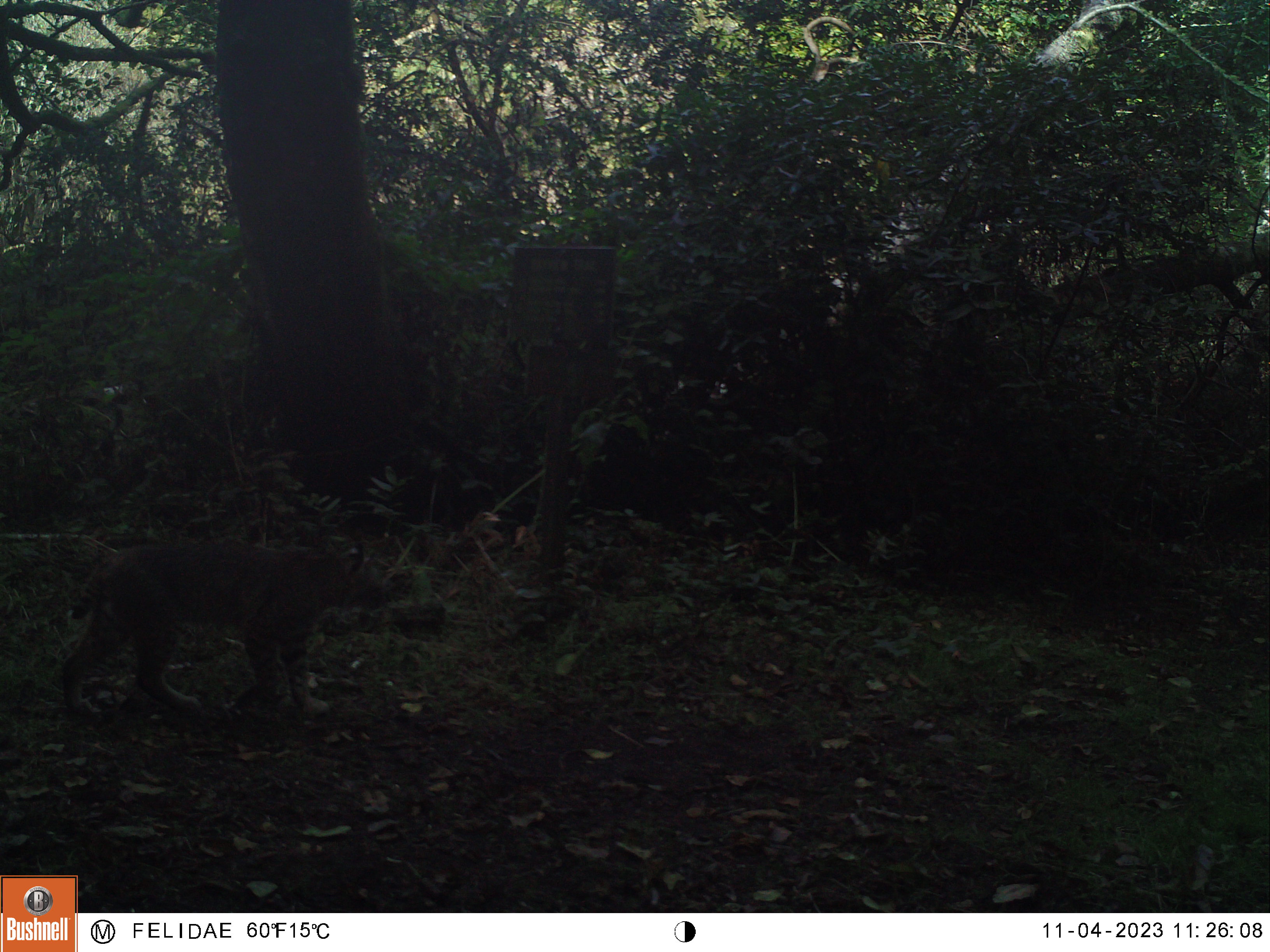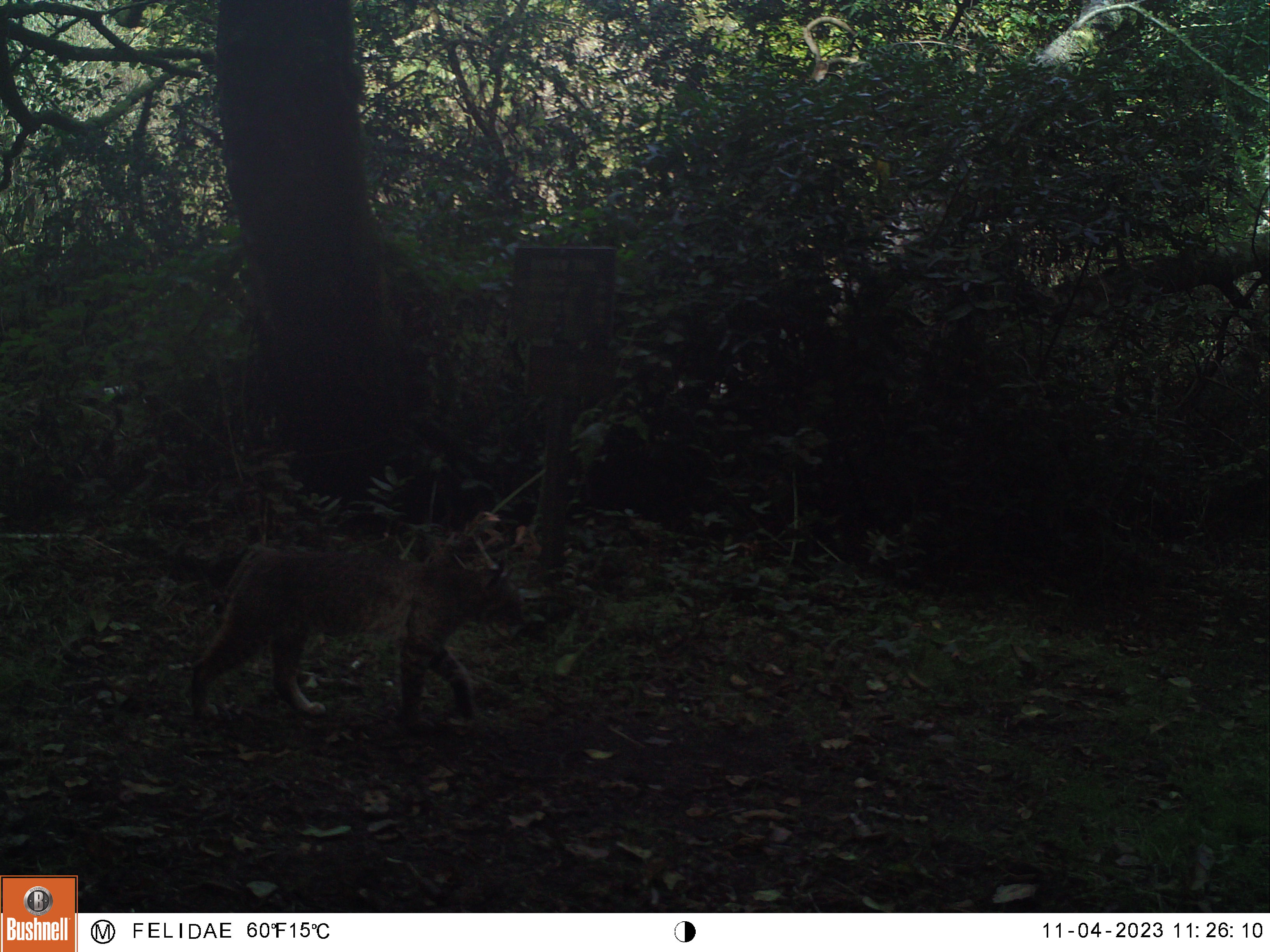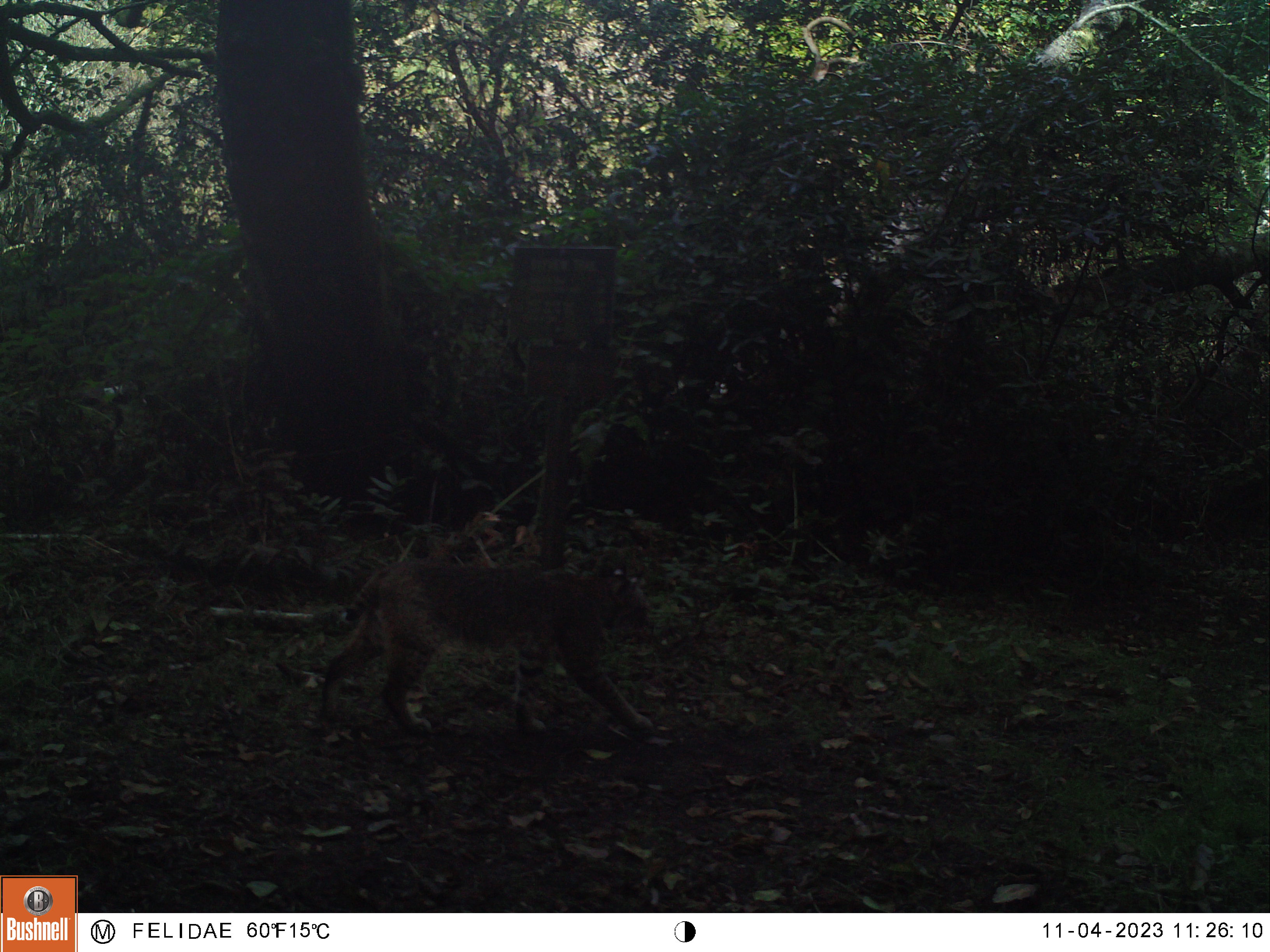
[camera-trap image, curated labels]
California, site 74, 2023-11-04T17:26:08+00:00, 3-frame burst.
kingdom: Animalia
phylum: Chordata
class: Mammalia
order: Carnivora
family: Felidae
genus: Lynx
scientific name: Lynx rufus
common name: bobcat